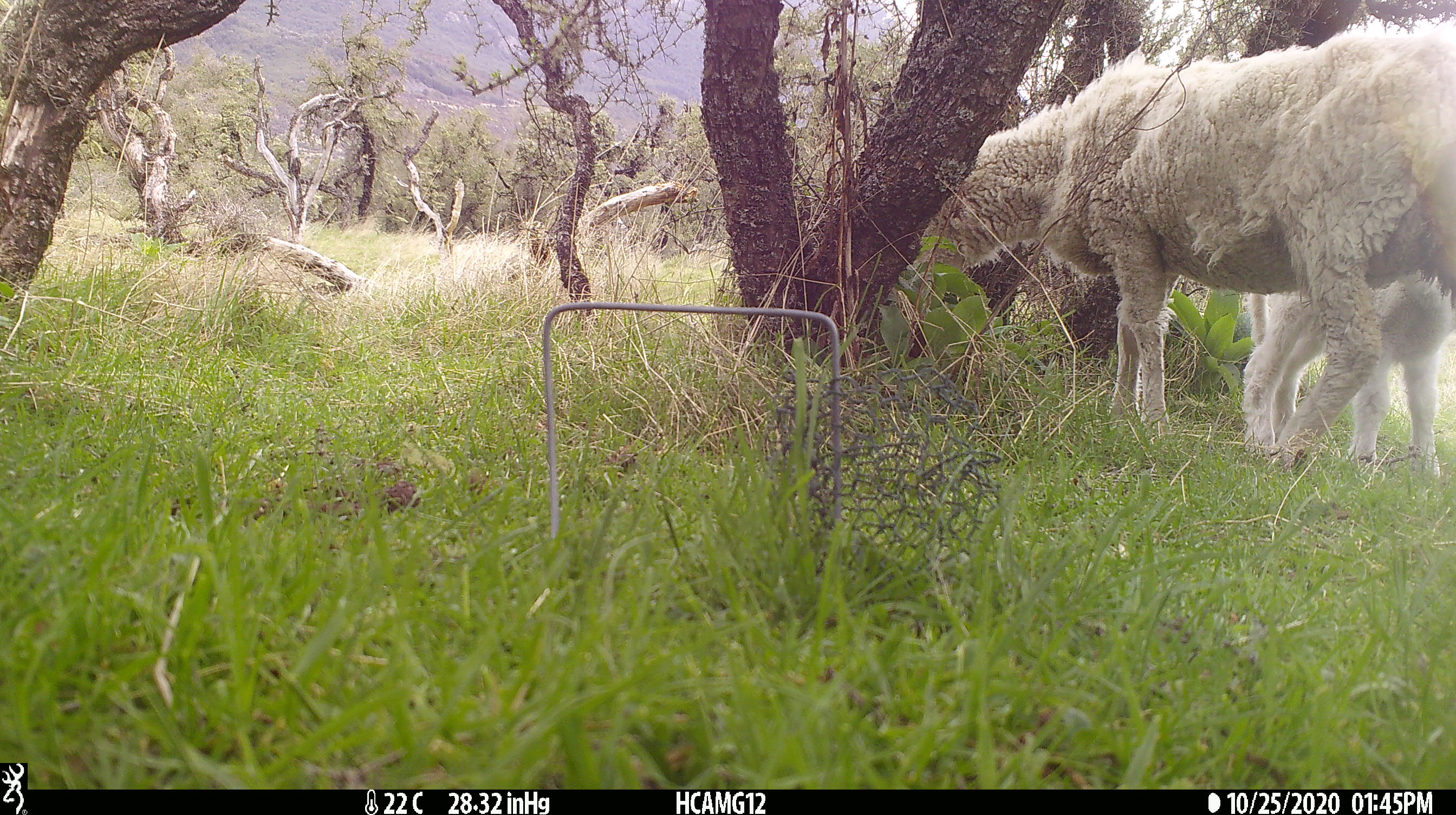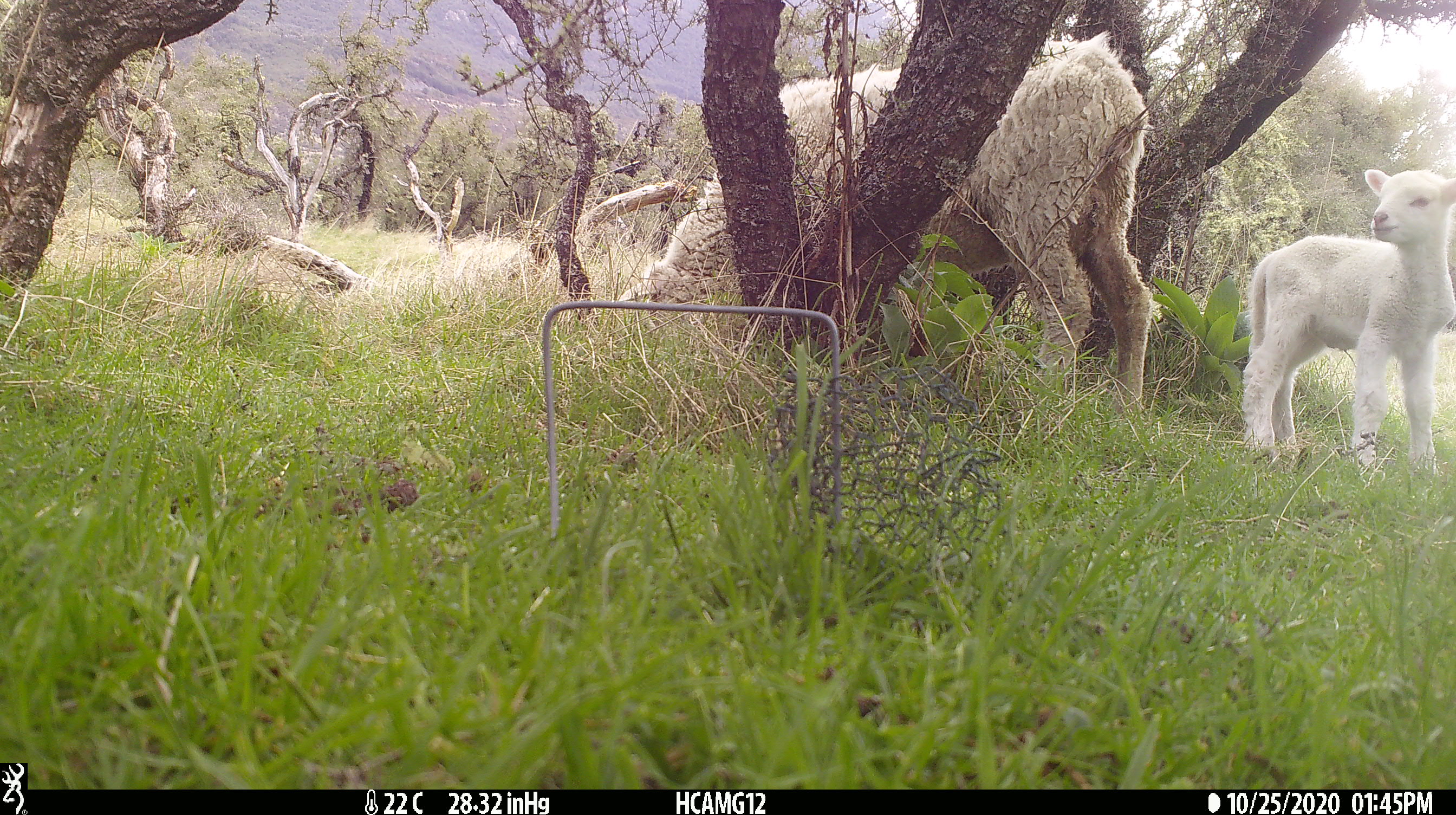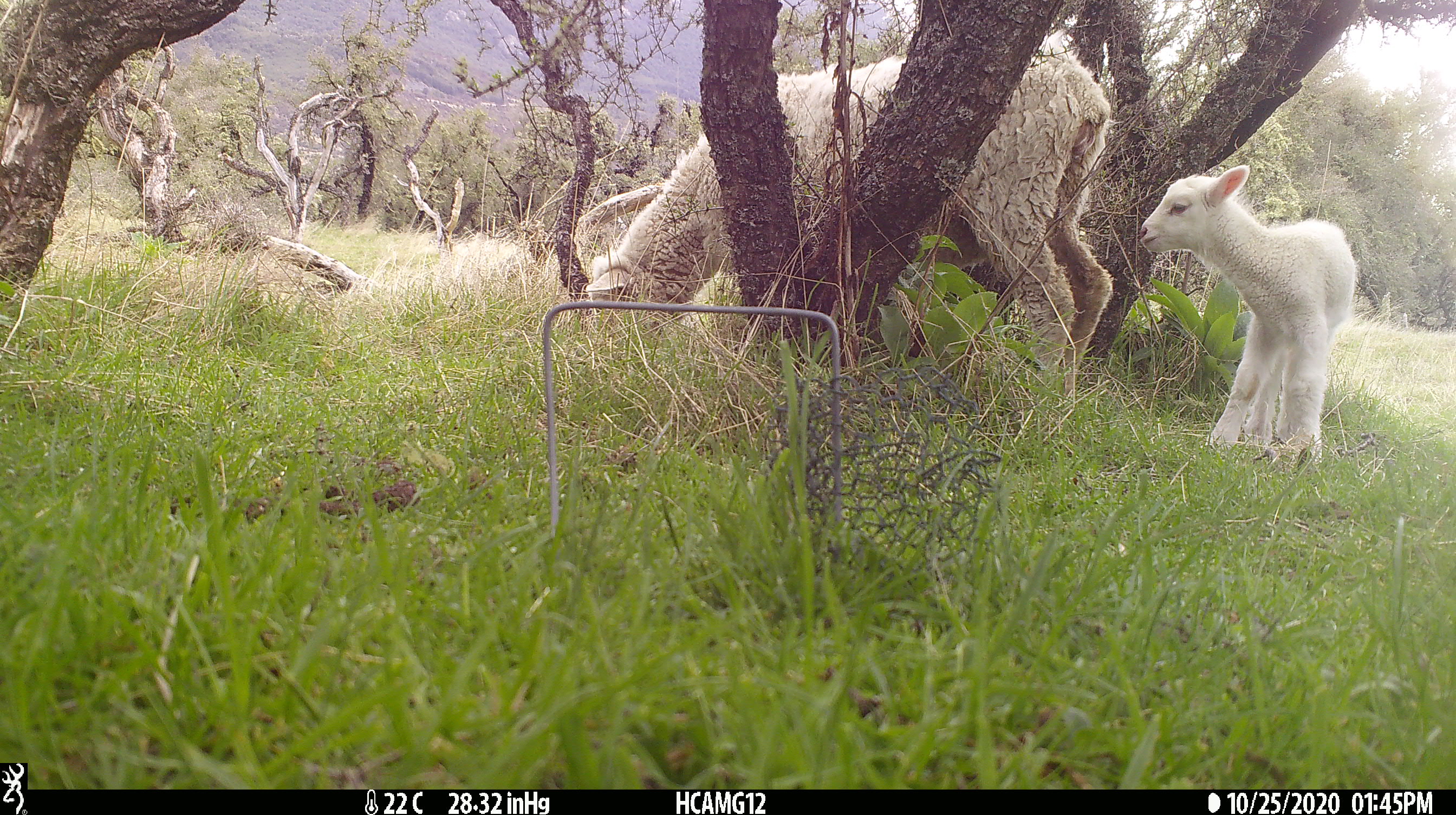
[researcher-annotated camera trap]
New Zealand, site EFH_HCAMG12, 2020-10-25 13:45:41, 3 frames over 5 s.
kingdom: Animalia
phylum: Chordata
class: Mammalia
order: Artiodactyla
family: Bovidae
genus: Ovis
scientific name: Ovis aries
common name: domestic sheep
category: sheep